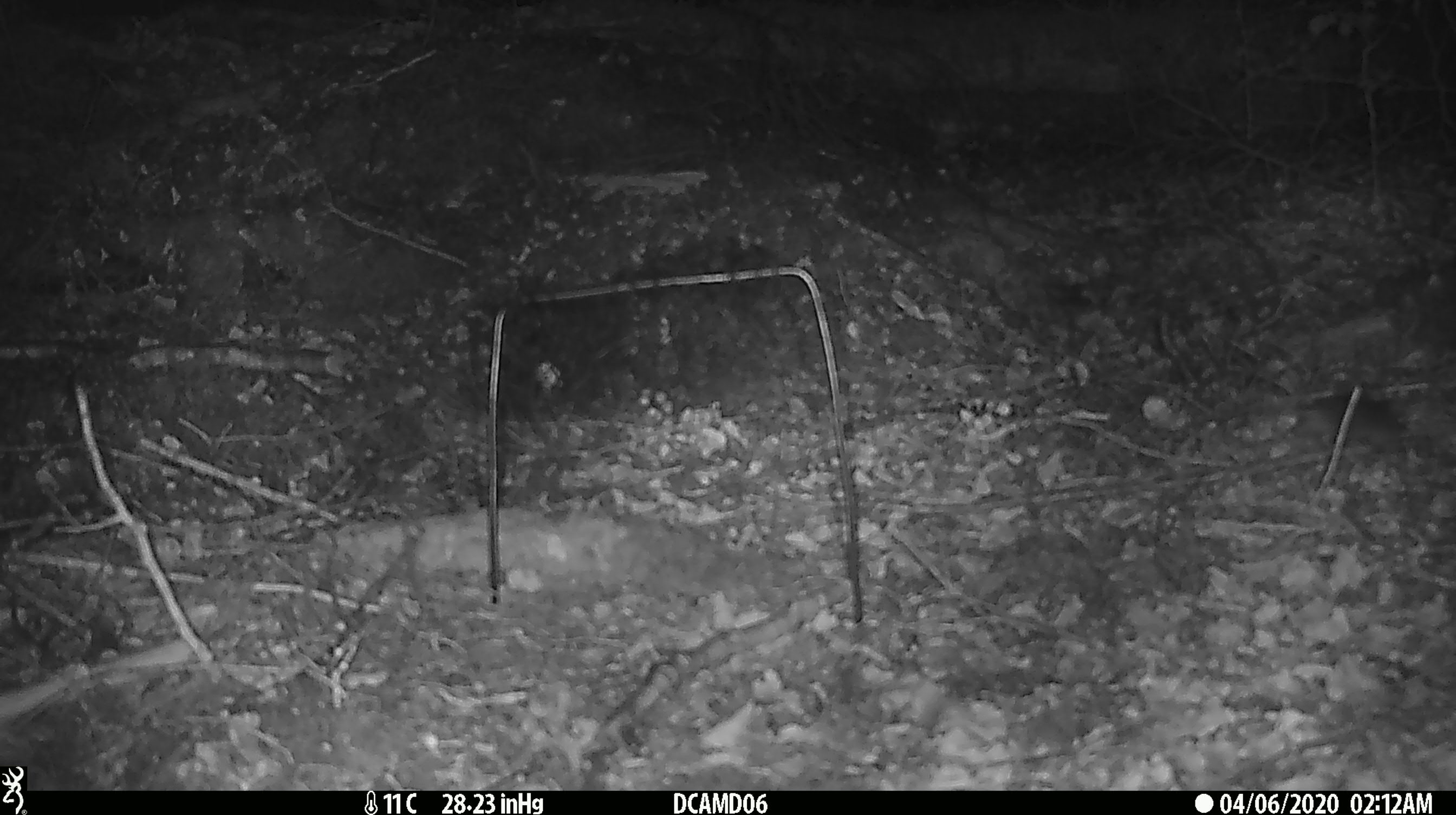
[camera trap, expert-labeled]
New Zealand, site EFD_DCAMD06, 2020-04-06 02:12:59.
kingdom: Animalia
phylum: Chordata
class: Mammalia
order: Rodentia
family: Muridae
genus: Mus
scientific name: Mus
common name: mouse